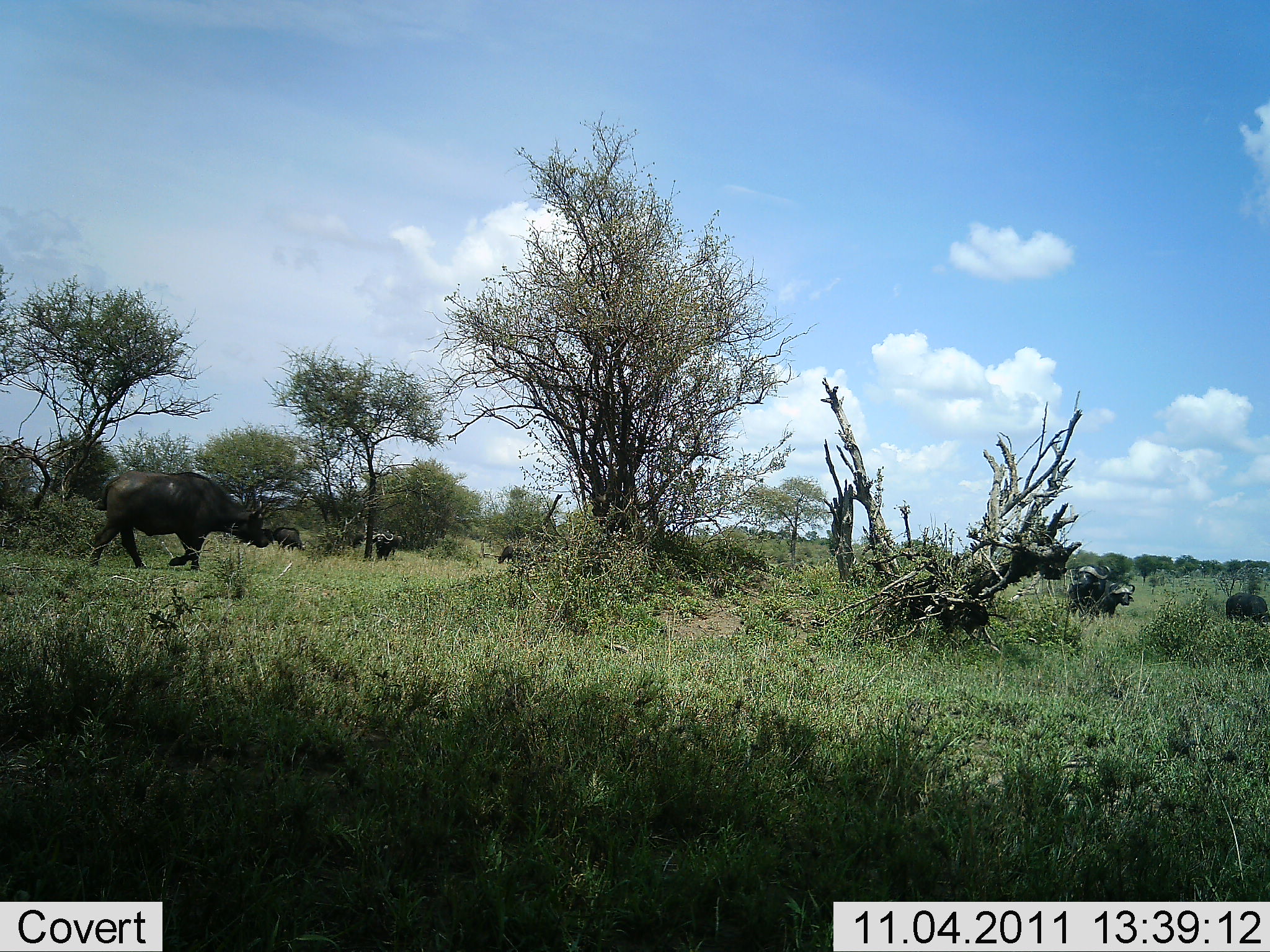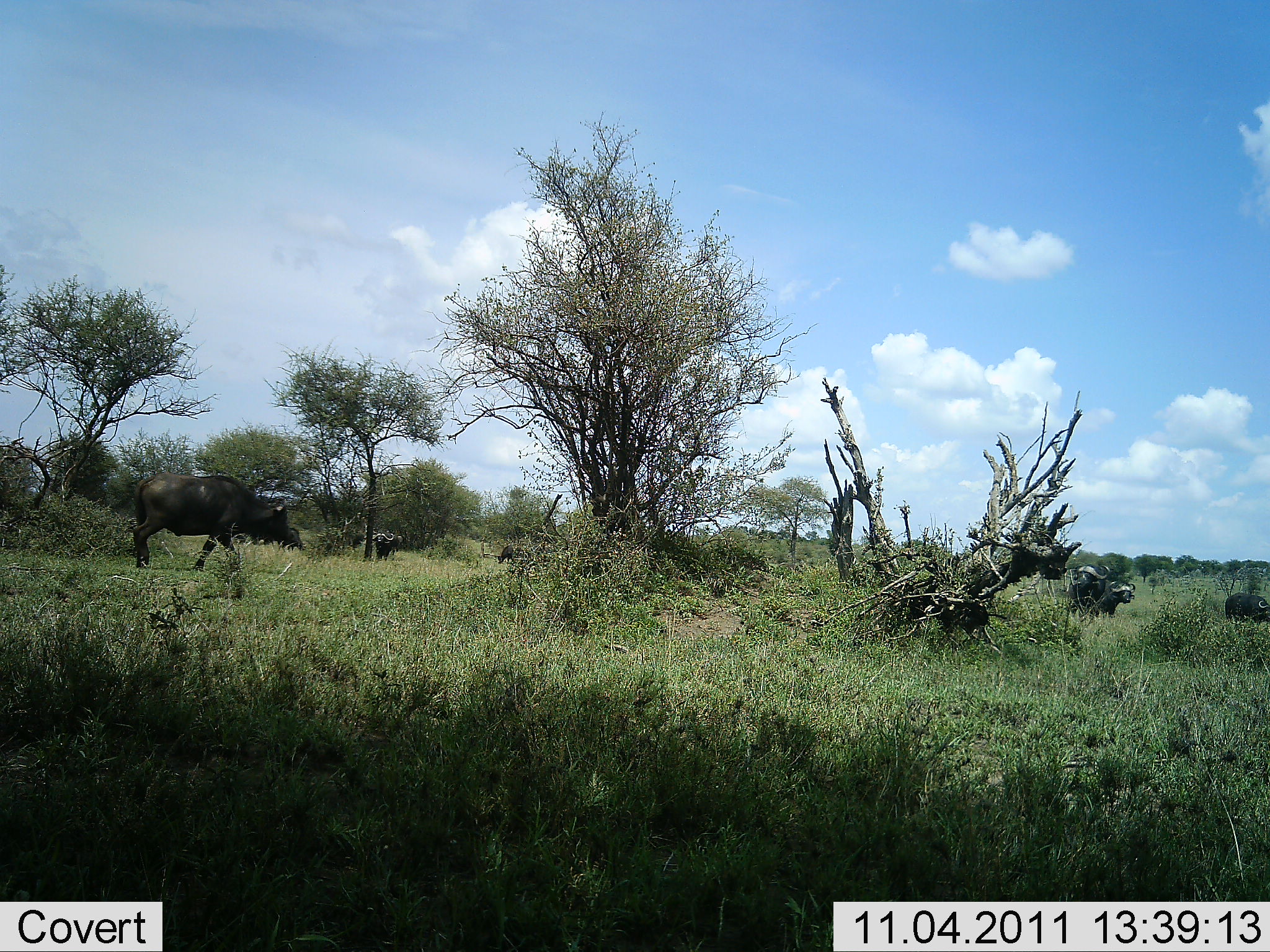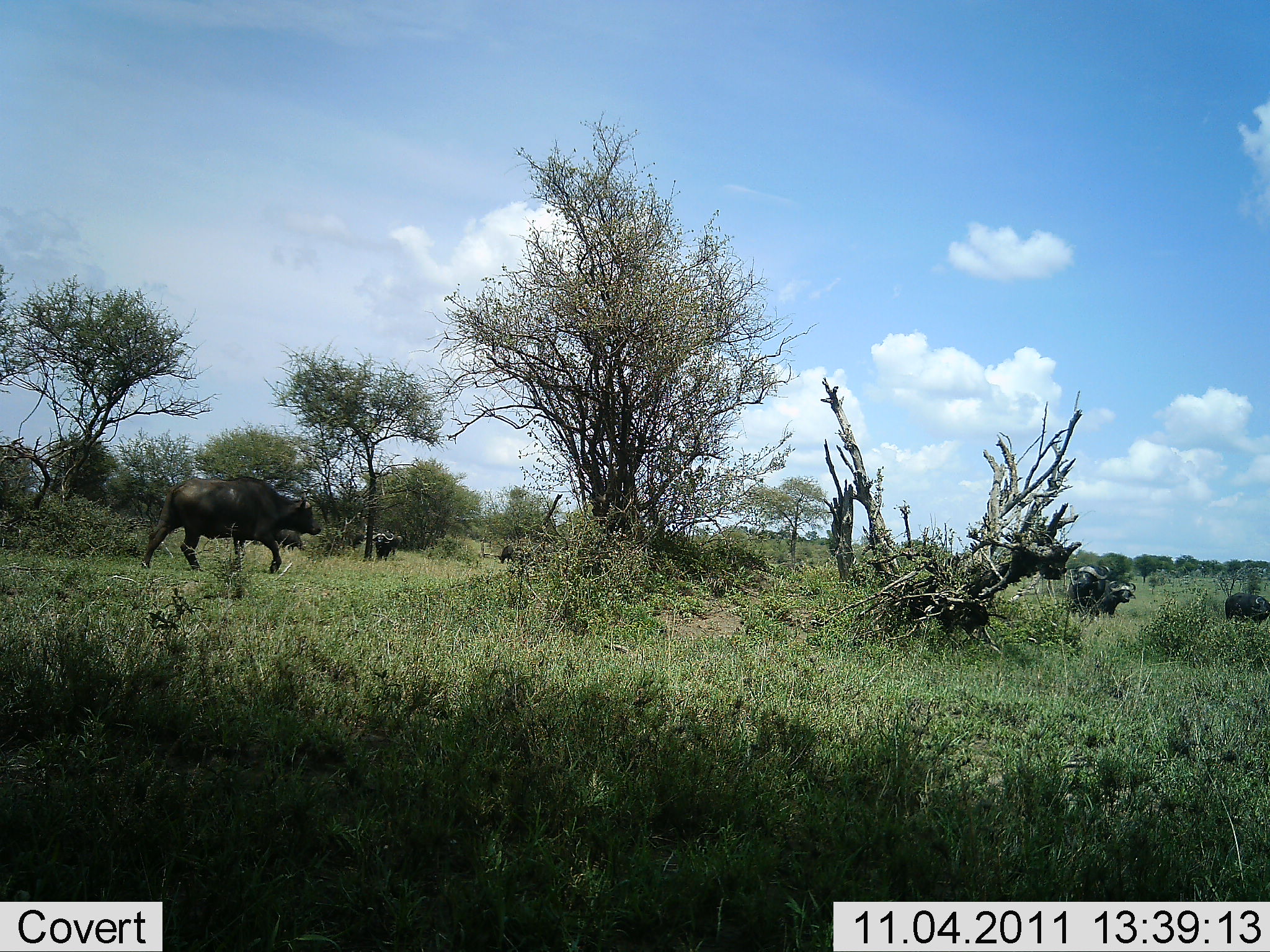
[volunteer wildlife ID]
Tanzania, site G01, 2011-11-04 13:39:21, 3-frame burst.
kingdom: Animalia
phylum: Chordata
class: Mammalia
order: Artiodactyla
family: Bovidae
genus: Syncerus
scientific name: Syncerus caffer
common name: cape buffalo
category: buffalo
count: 4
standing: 71%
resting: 0%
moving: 86%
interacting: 0%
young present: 0%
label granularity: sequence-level